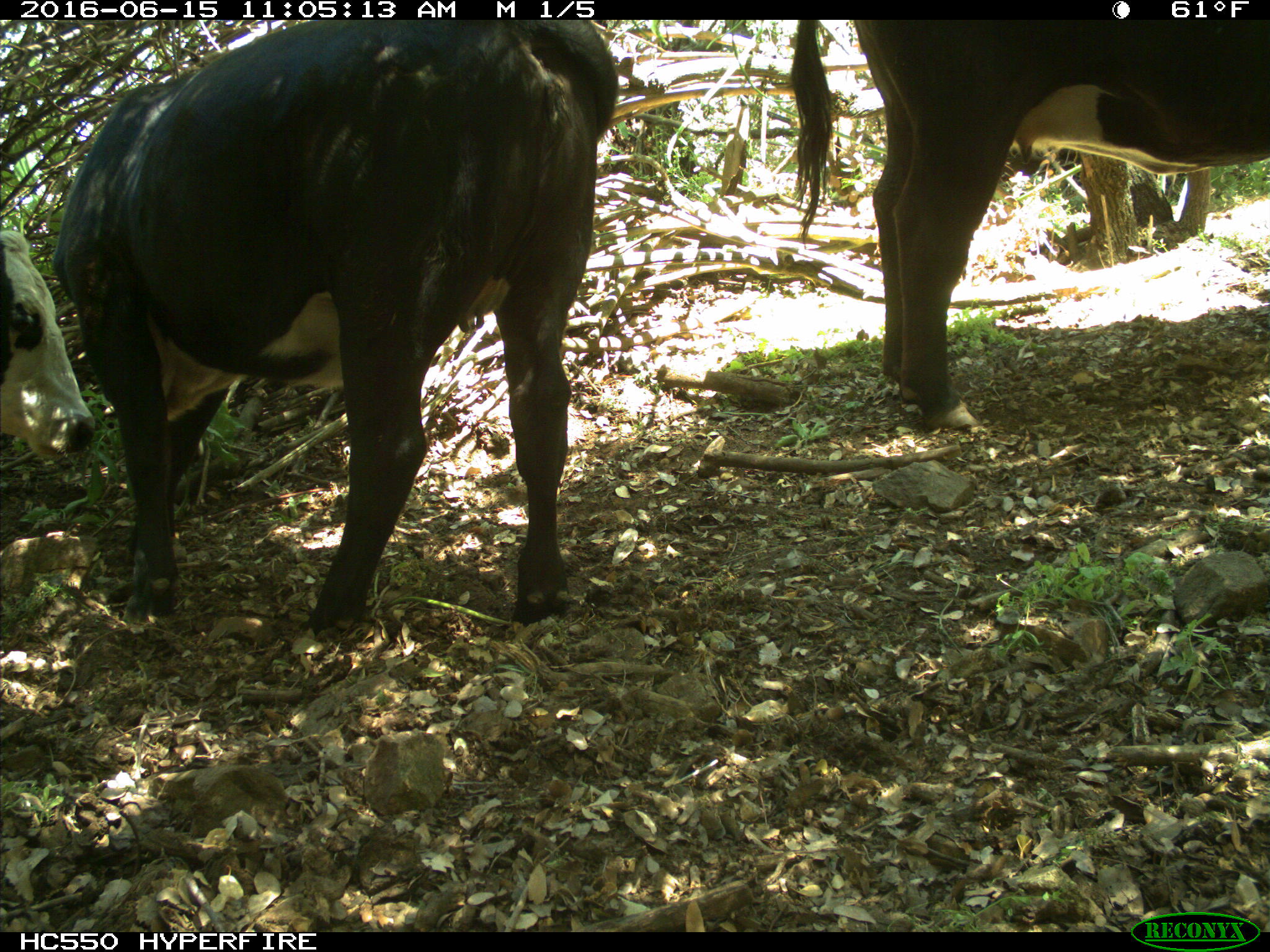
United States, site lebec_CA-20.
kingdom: Animalia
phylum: Chordata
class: Mammalia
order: Artiodactyla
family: Bovidae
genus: Bos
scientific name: Bos taurus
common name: domestic cow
Bos taurus (domestic cow).